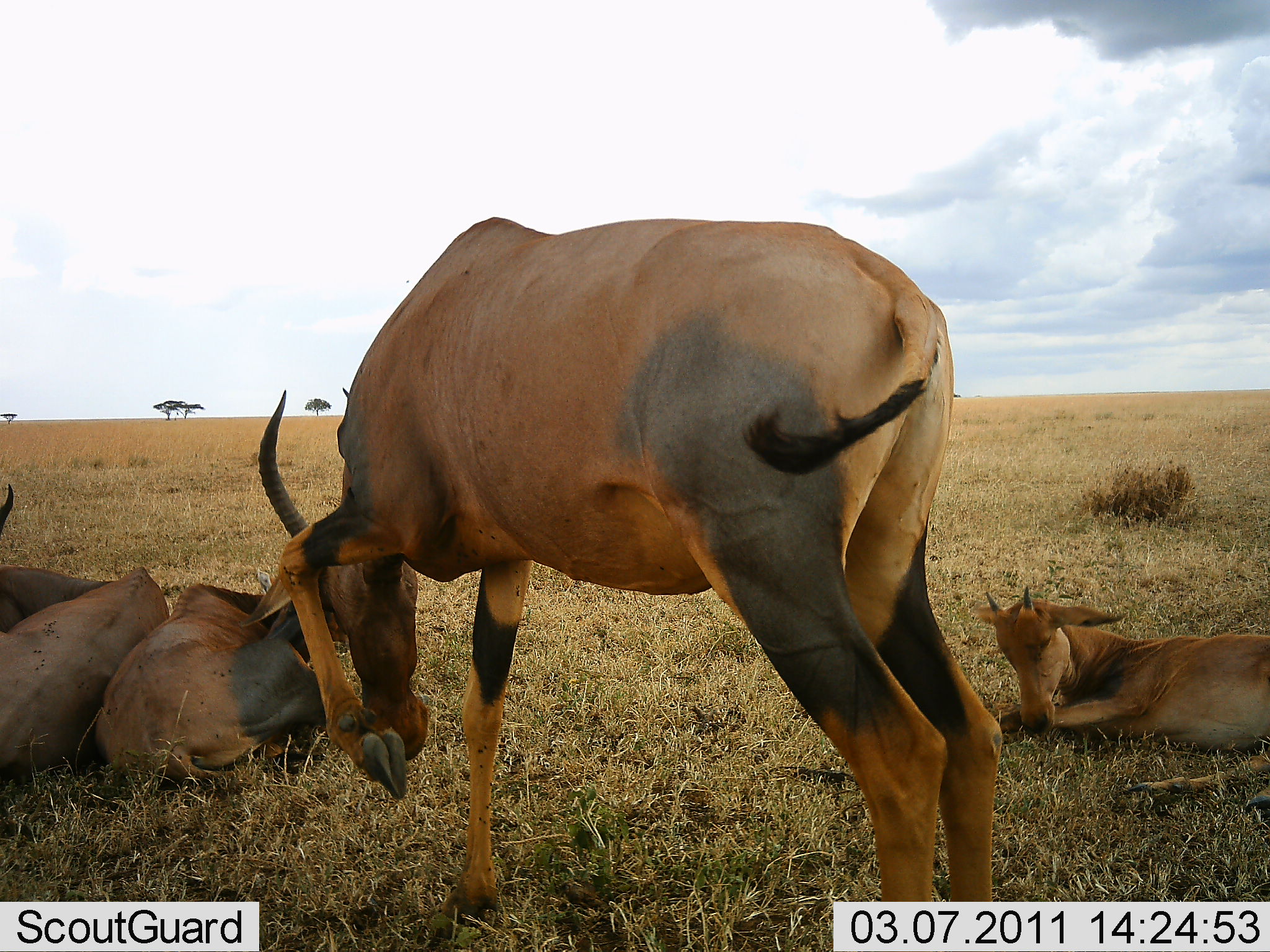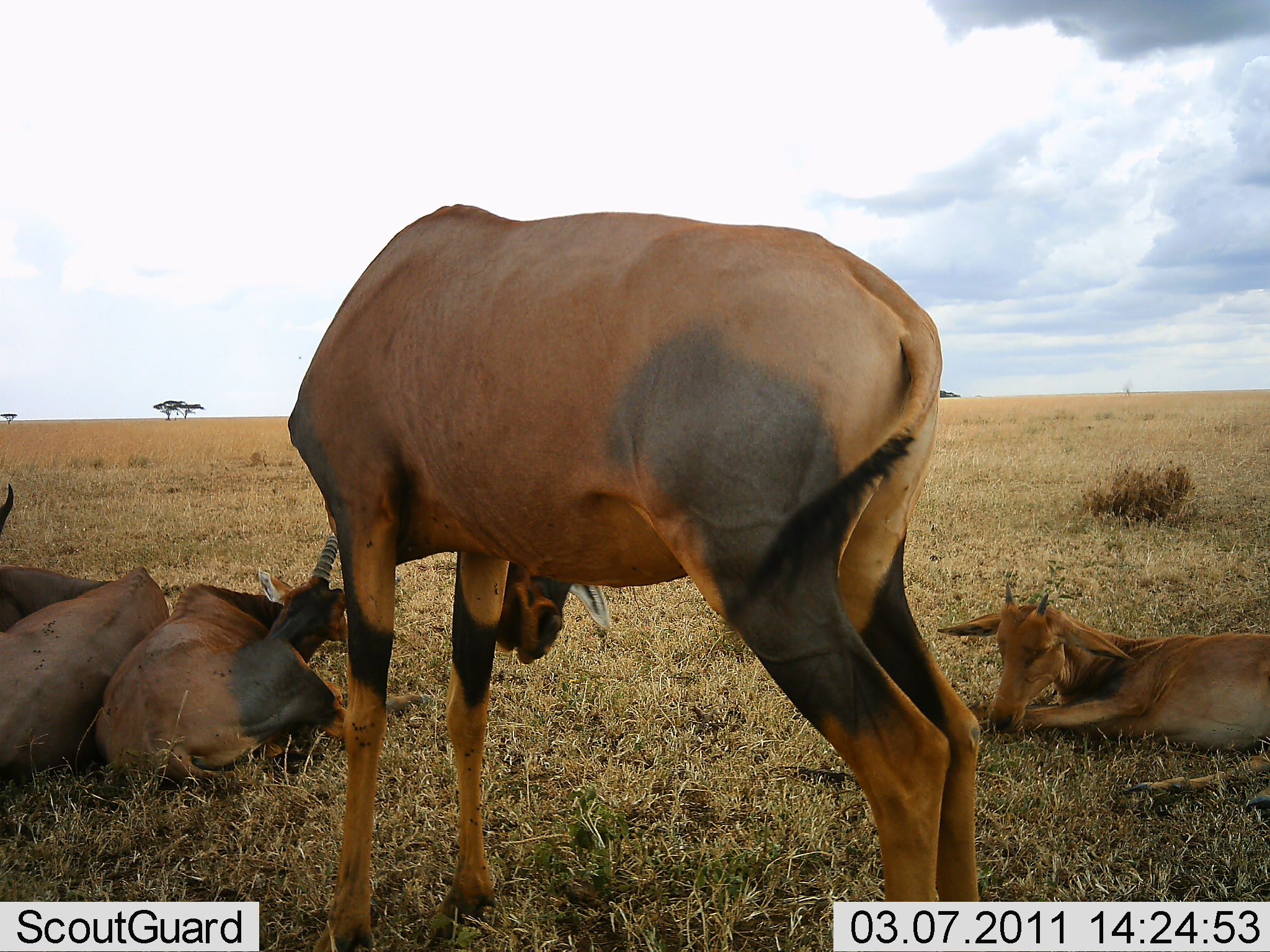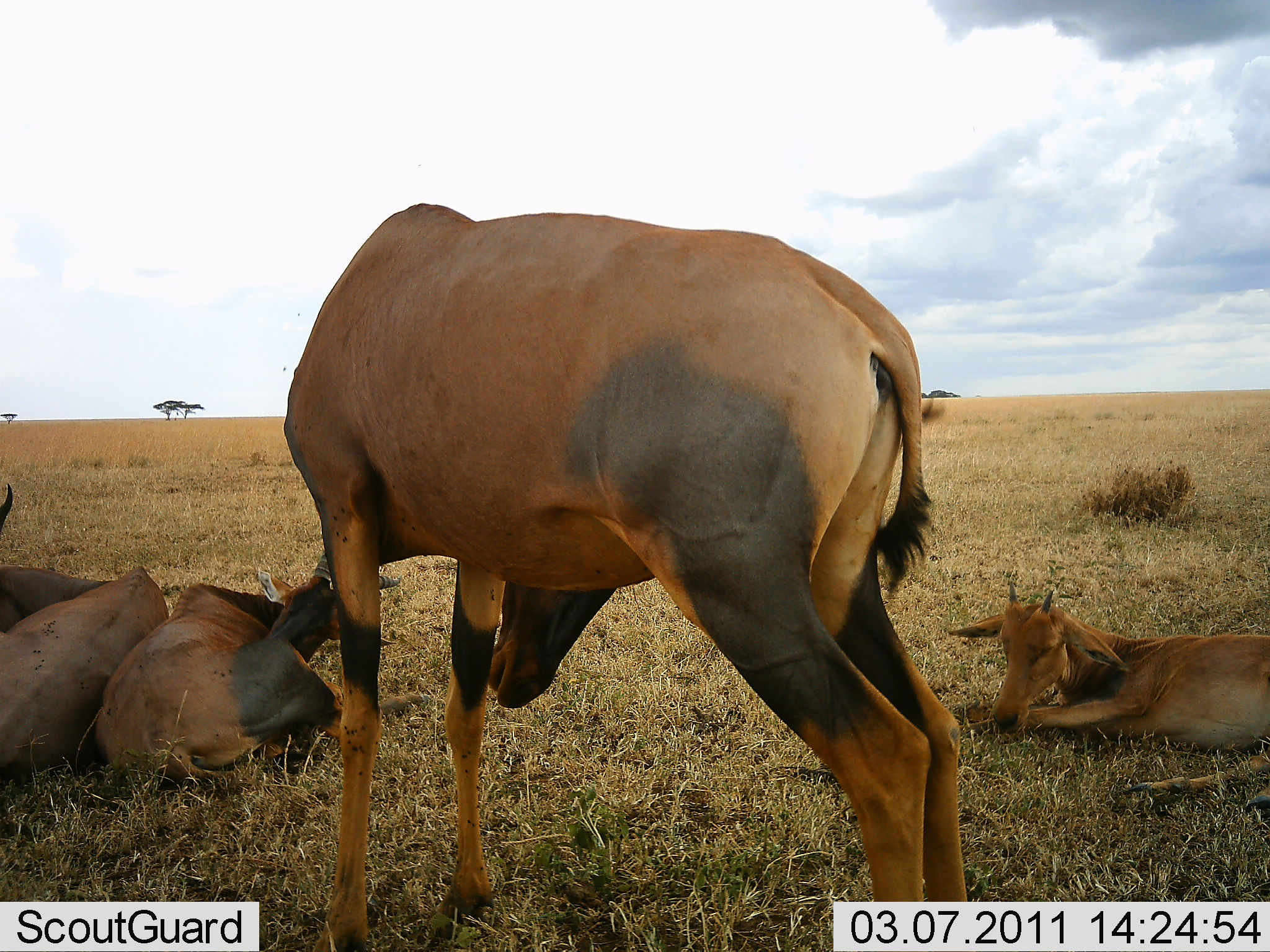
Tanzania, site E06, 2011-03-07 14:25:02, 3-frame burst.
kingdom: Animalia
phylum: Chordata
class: Mammalia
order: Artiodactyla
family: Bovidae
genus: Damaliscus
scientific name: Damaliscus lunatus jimela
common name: topi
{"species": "topi (Damaliscus lunatus jimela)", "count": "5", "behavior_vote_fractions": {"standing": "69%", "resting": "100%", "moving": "0%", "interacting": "15%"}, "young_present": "46%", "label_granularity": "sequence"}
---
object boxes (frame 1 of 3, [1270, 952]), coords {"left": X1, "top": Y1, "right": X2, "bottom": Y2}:
animal: {"left": 253, "top": 212, "right": 1008, "bottom": 926}; {"left": 974, "top": 583, "right": 1270, "bottom": 799}; {"left": 91, "top": 579, "right": 349, "bottom": 790}; {"left": 0, "top": 482, "right": 172, "bottom": 794}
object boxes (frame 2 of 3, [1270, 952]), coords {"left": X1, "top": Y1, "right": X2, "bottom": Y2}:
animal: {"left": 282, "top": 198, "right": 985, "bottom": 949}; {"left": 91, "top": 534, "right": 435, "bottom": 795}; {"left": 938, "top": 582, "right": 1270, "bottom": 816}; {"left": 0, "top": 488, "right": 168, "bottom": 783}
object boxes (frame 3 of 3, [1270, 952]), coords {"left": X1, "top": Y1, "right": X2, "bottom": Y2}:
animal: {"left": 282, "top": 201, "right": 978, "bottom": 952}; {"left": 88, "top": 545, "right": 427, "bottom": 789}; {"left": 947, "top": 578, "right": 1270, "bottom": 817}; {"left": 0, "top": 486, "right": 169, "bottom": 793}